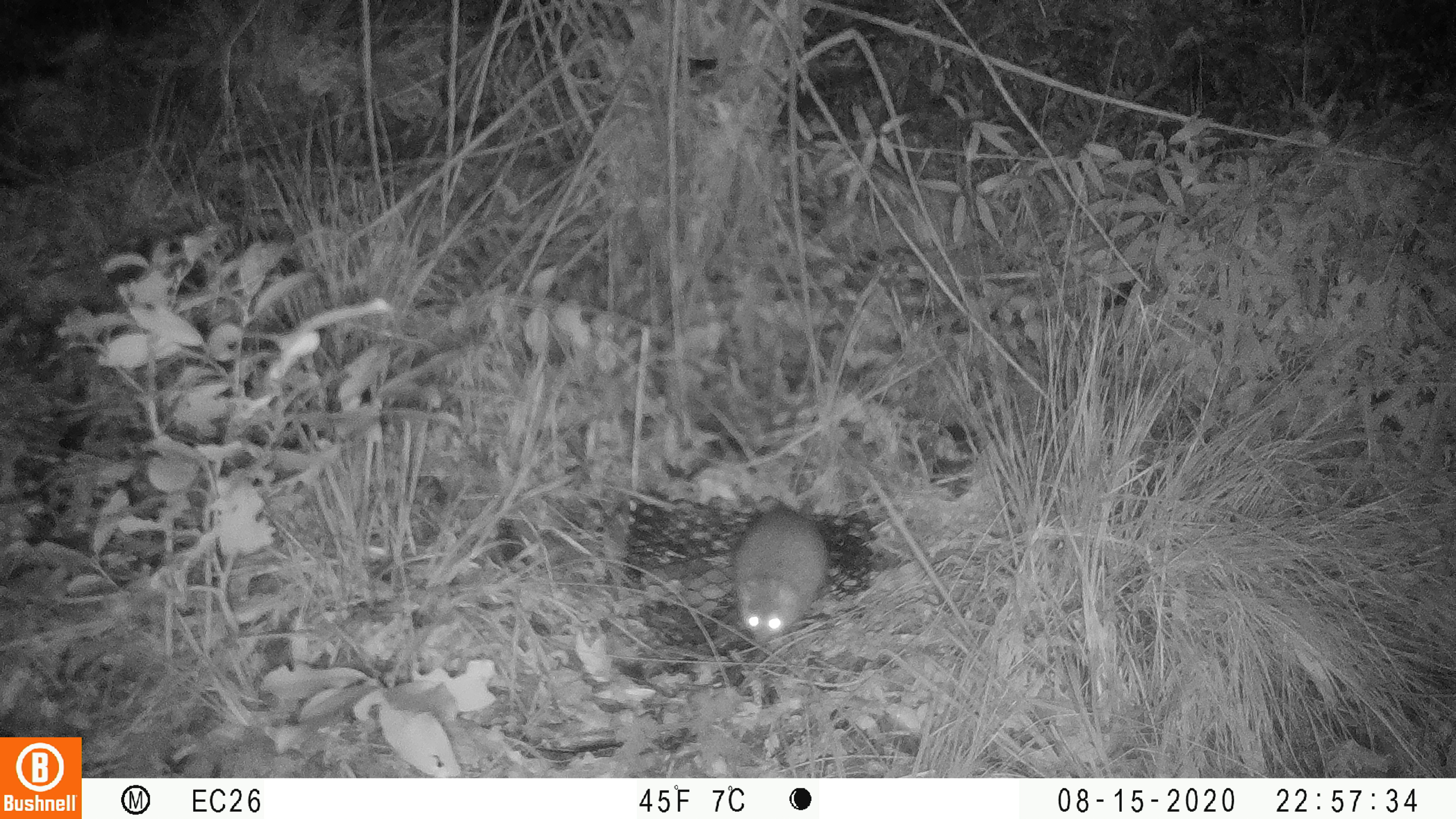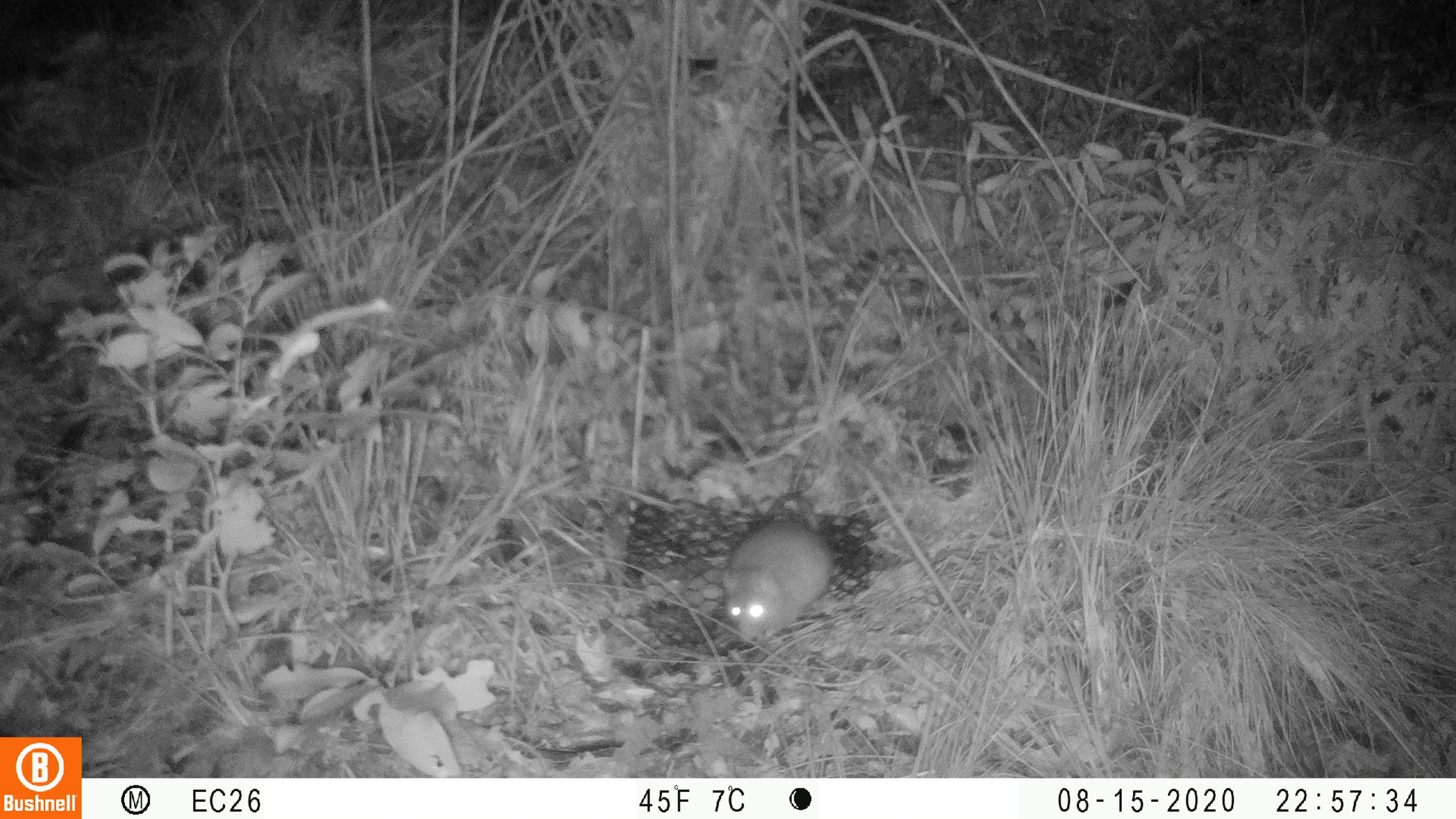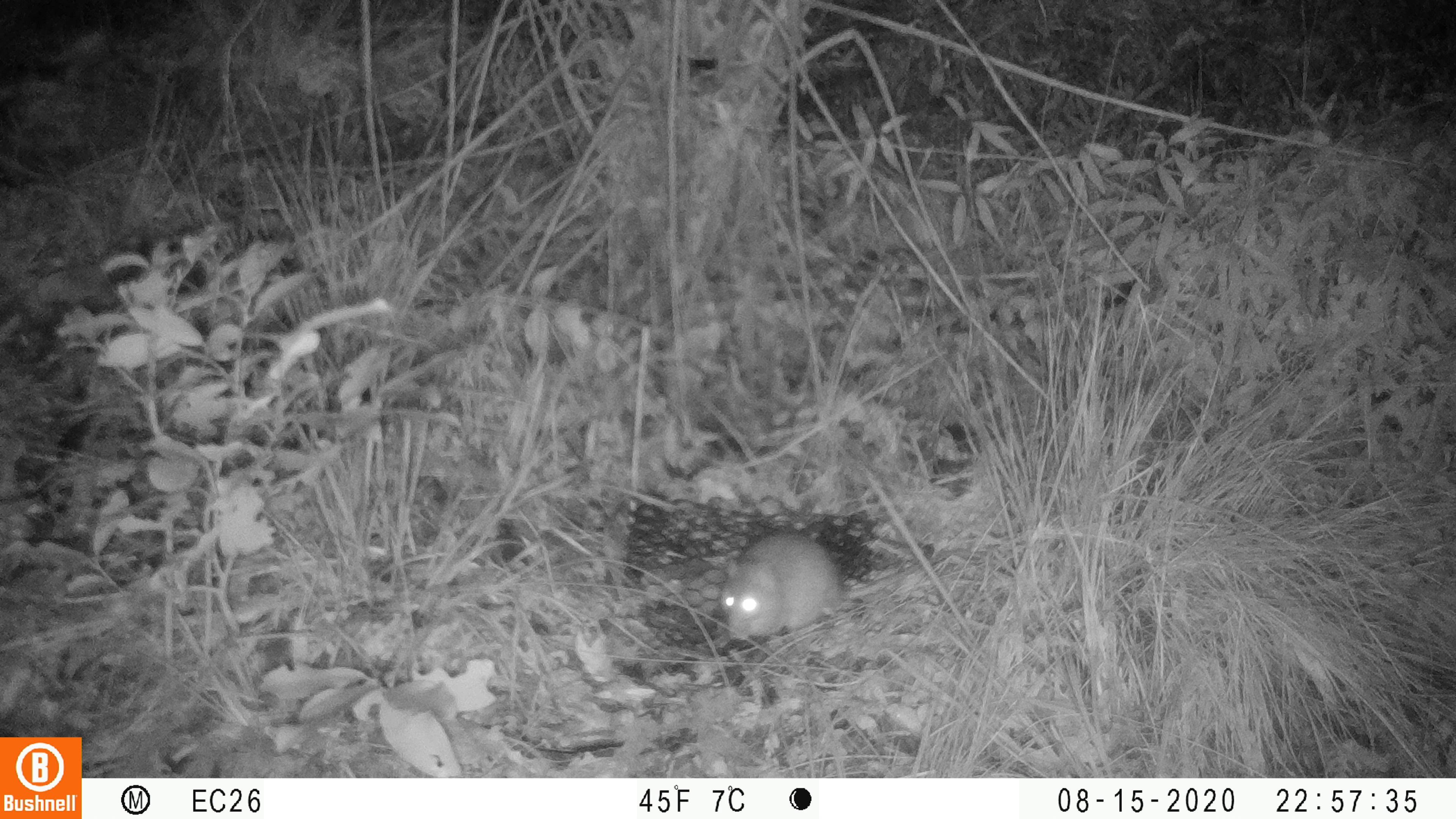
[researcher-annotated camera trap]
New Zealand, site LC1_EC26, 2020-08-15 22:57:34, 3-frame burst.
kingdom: Animalia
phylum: Chordata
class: Mammalia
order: Rodentia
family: Muridae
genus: Rattus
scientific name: Rattus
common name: rat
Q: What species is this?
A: Rat (Rattus).